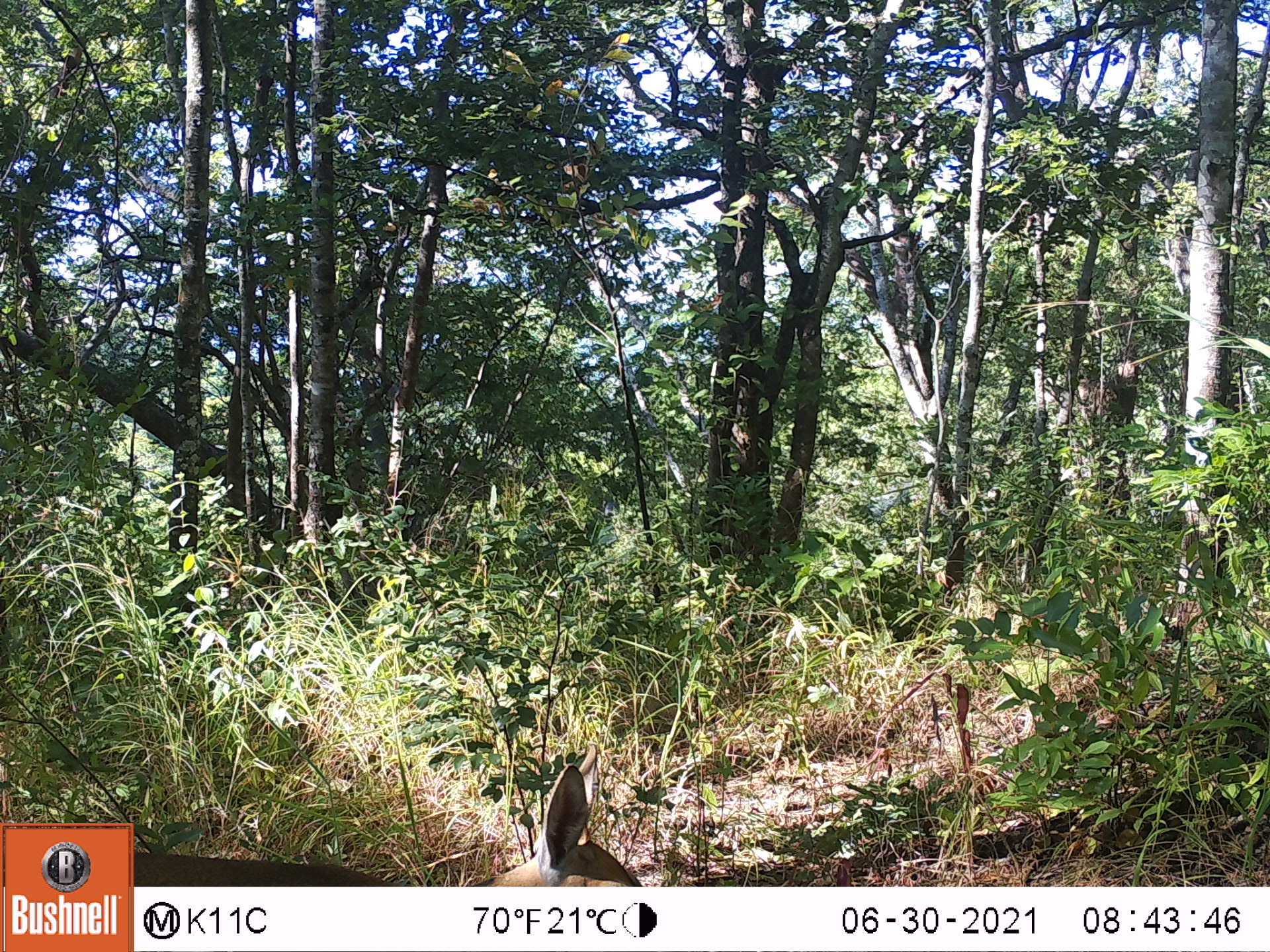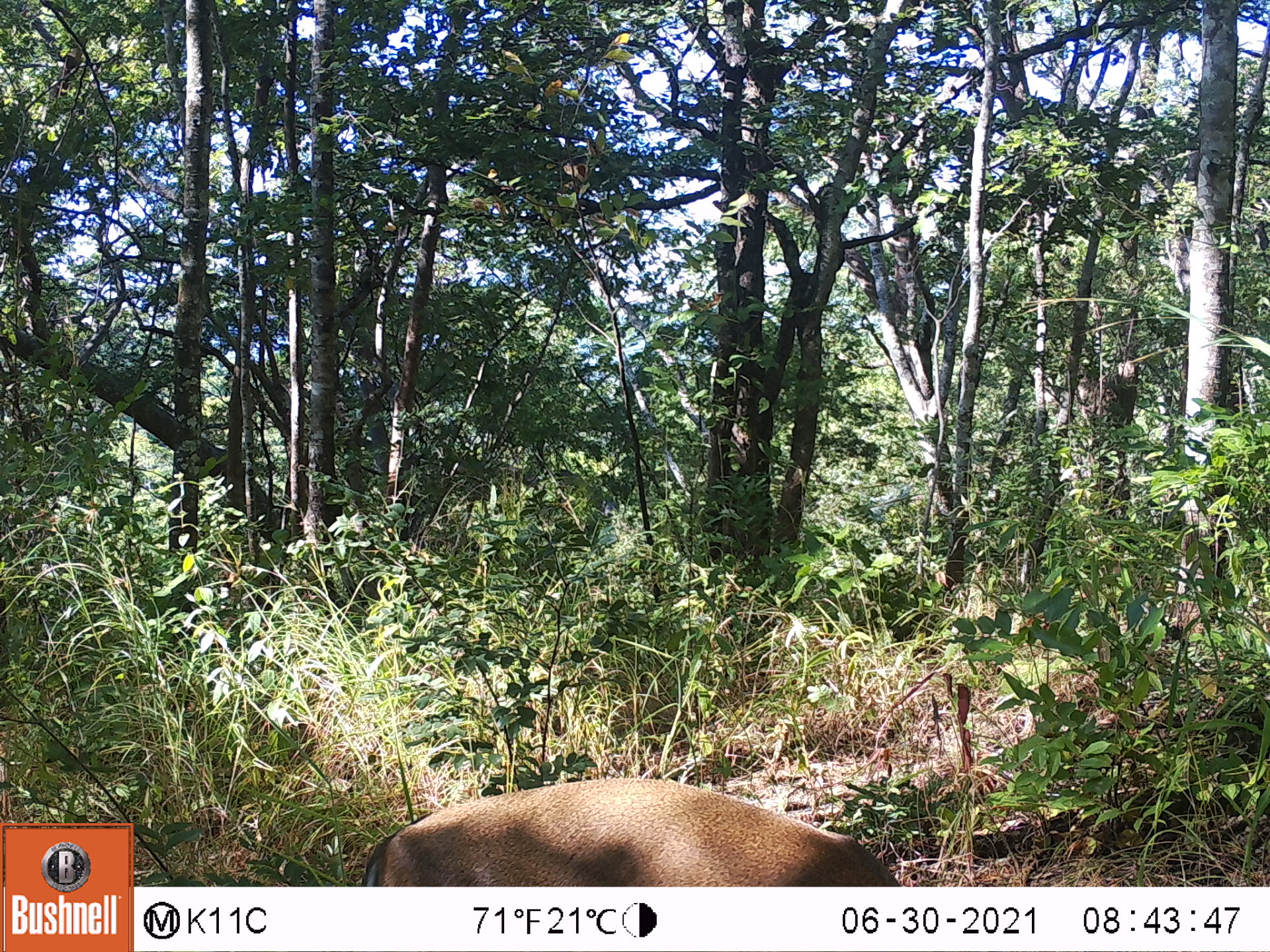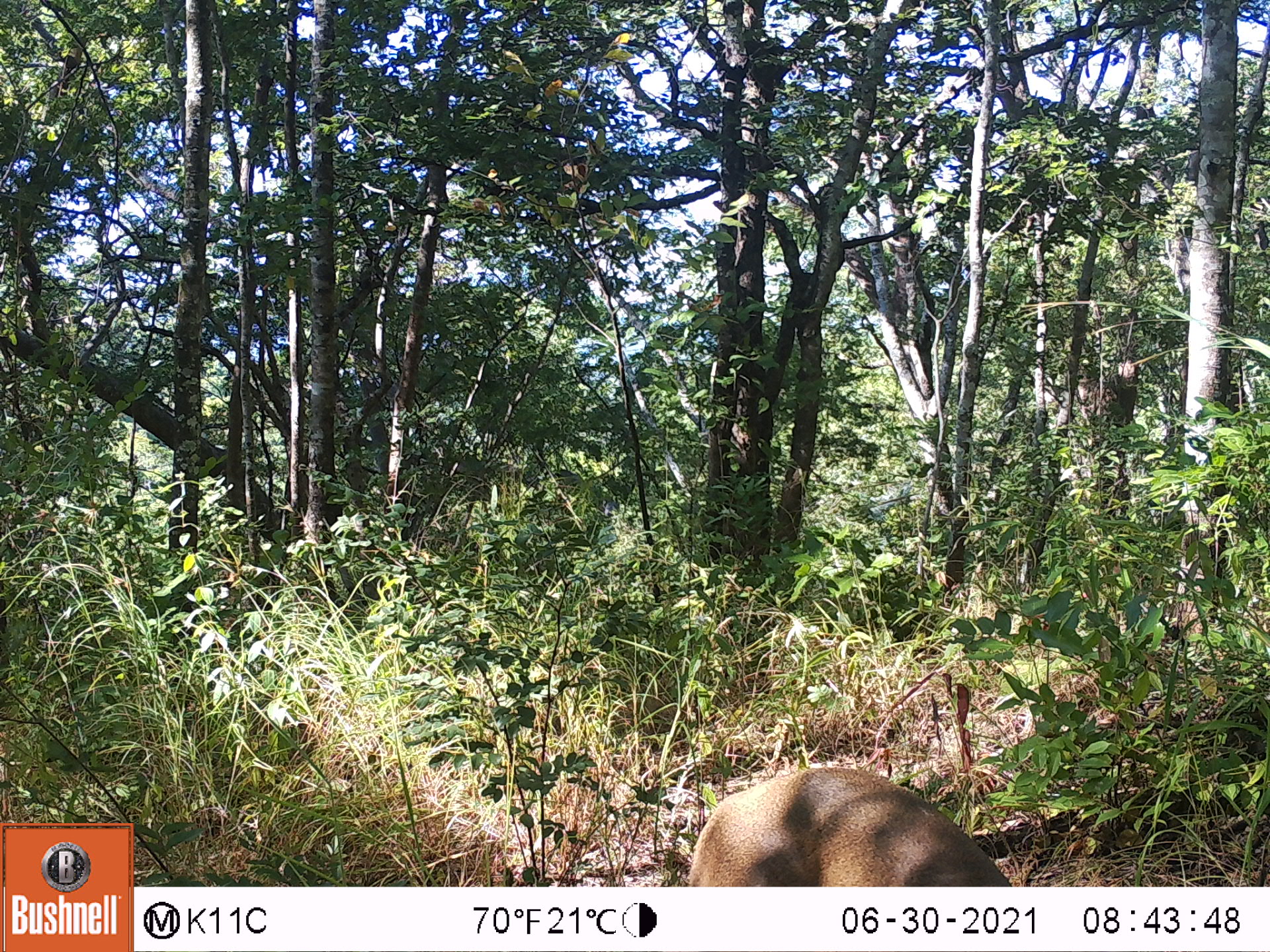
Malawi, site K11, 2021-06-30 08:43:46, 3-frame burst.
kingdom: Animalia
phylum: Chordata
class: Mammalia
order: Artiodactyla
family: Bovidae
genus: Sylvicapra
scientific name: Sylvicapra grimmia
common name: common duiker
Common duiker (Sylvicapra grimmia), count 1.